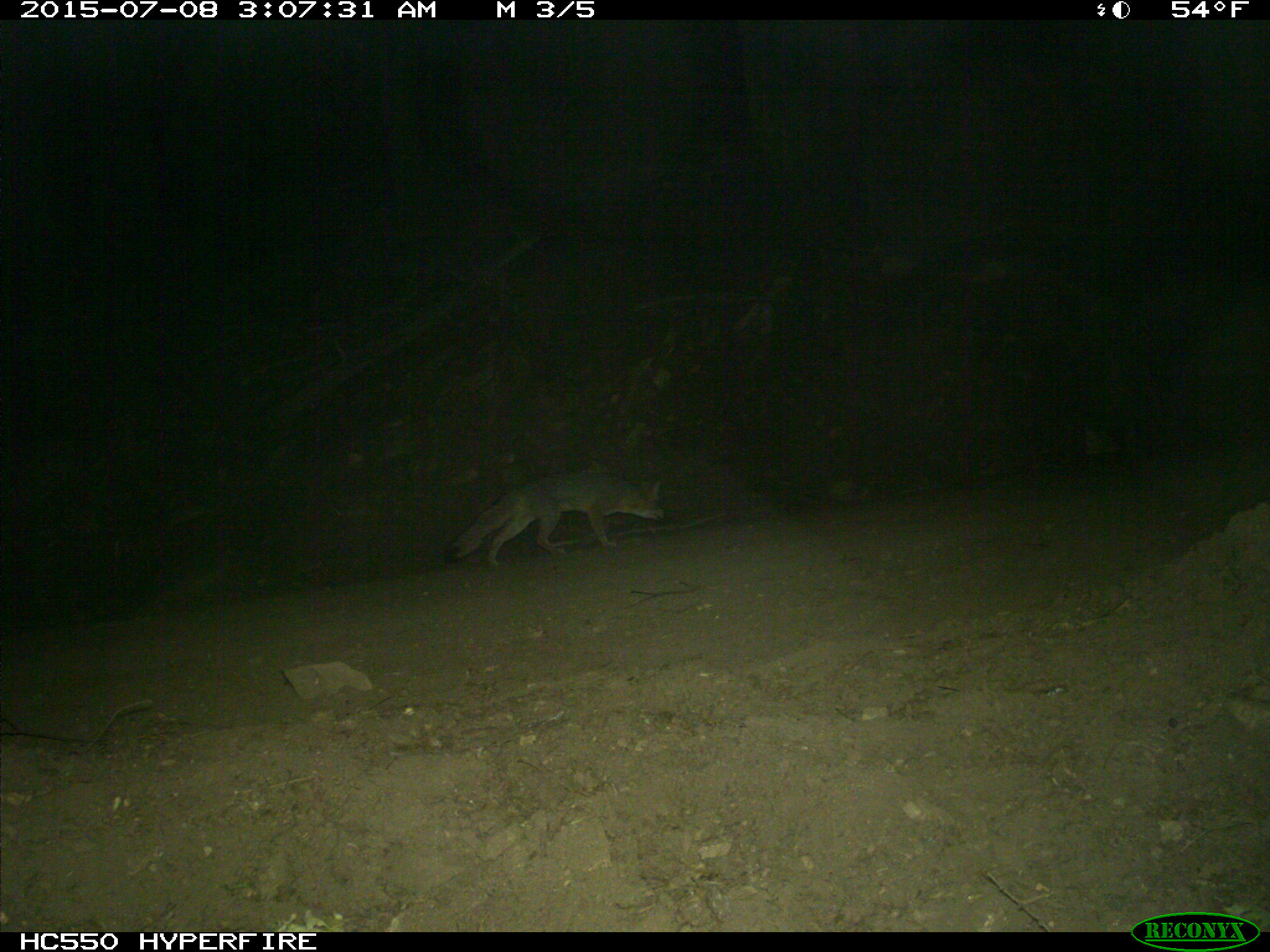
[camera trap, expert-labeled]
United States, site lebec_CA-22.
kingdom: Animalia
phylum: Chordata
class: Mammalia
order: Carnivora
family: Canidae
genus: Urocyon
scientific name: Urocyon cinereoargenteus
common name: gray fox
Urocyon cinereoargenteus (gray fox).